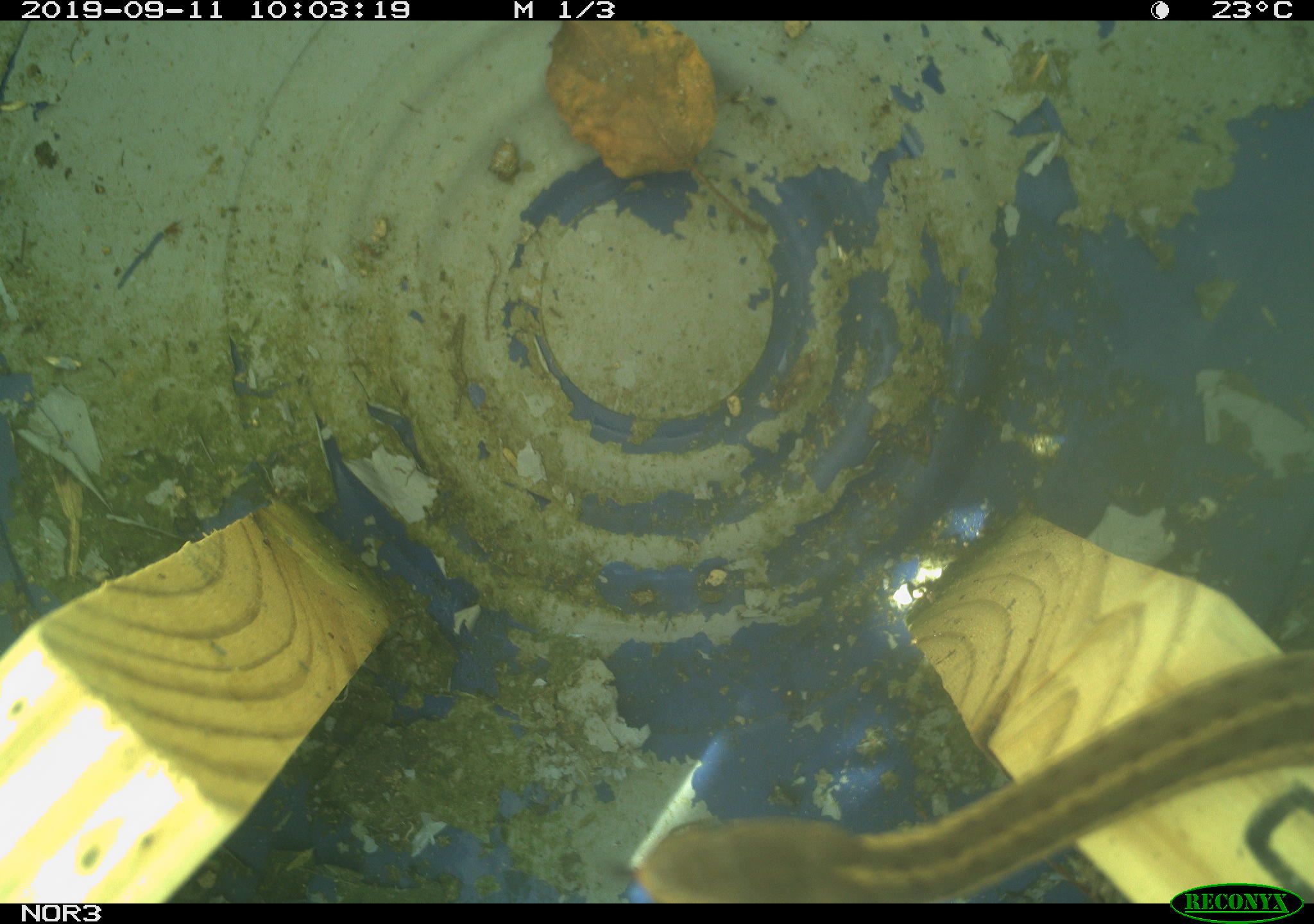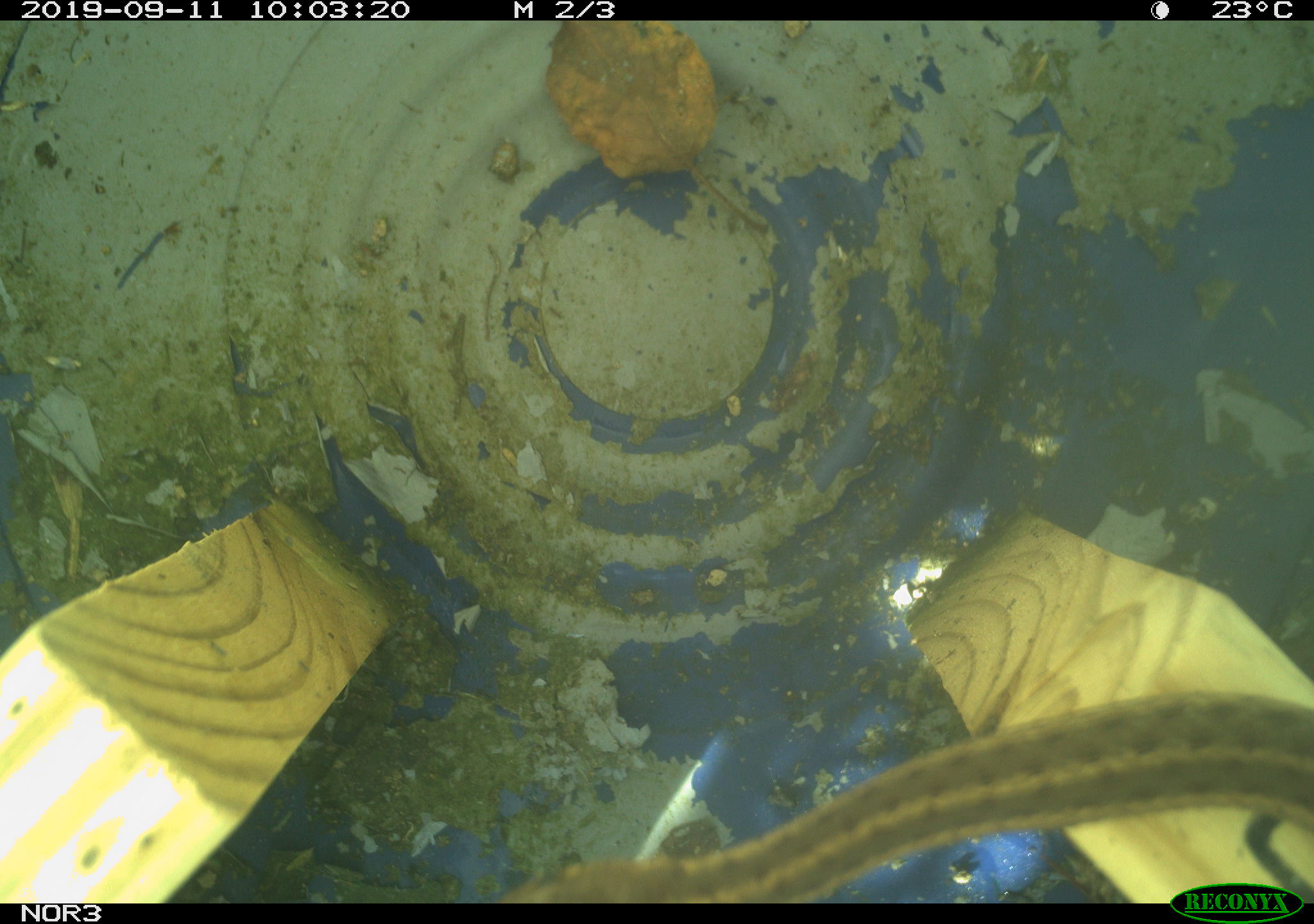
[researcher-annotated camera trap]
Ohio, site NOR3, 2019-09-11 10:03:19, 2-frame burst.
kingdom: Animalia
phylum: Chordata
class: Reptilia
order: Squamata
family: Colubridae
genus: Thamnophis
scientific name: Thamnophis sirtalis sirtalis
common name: eastern gartersnake